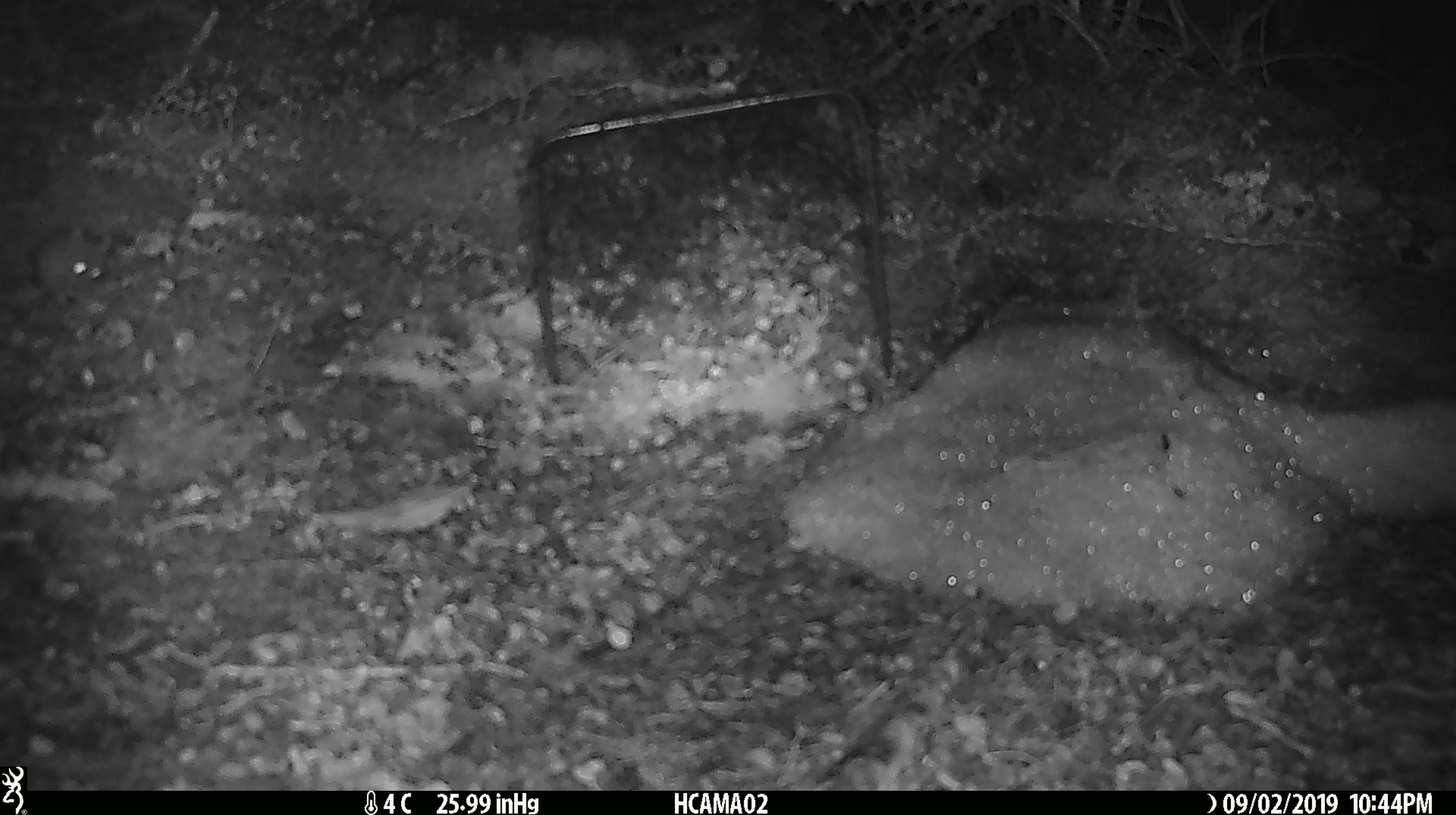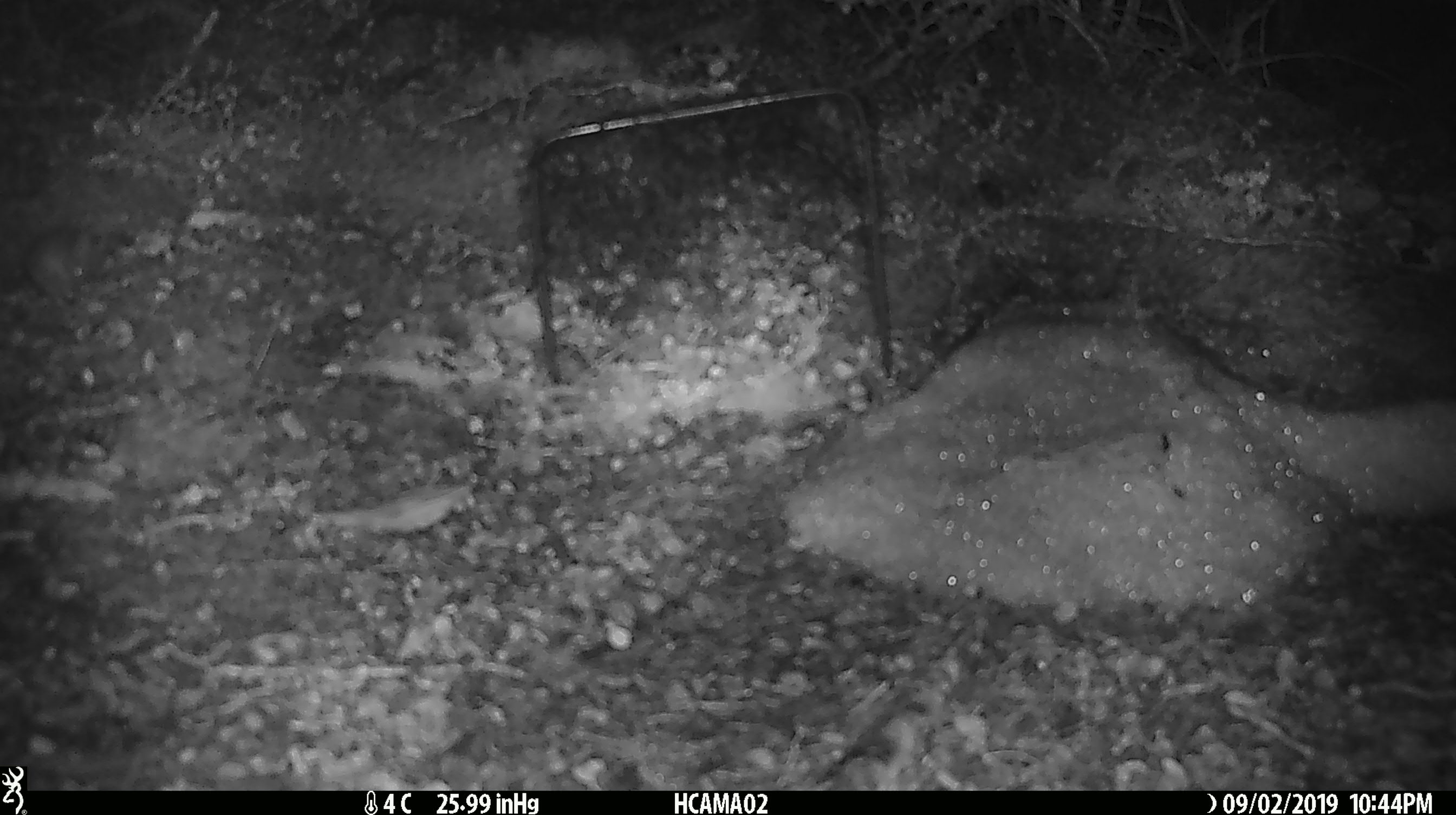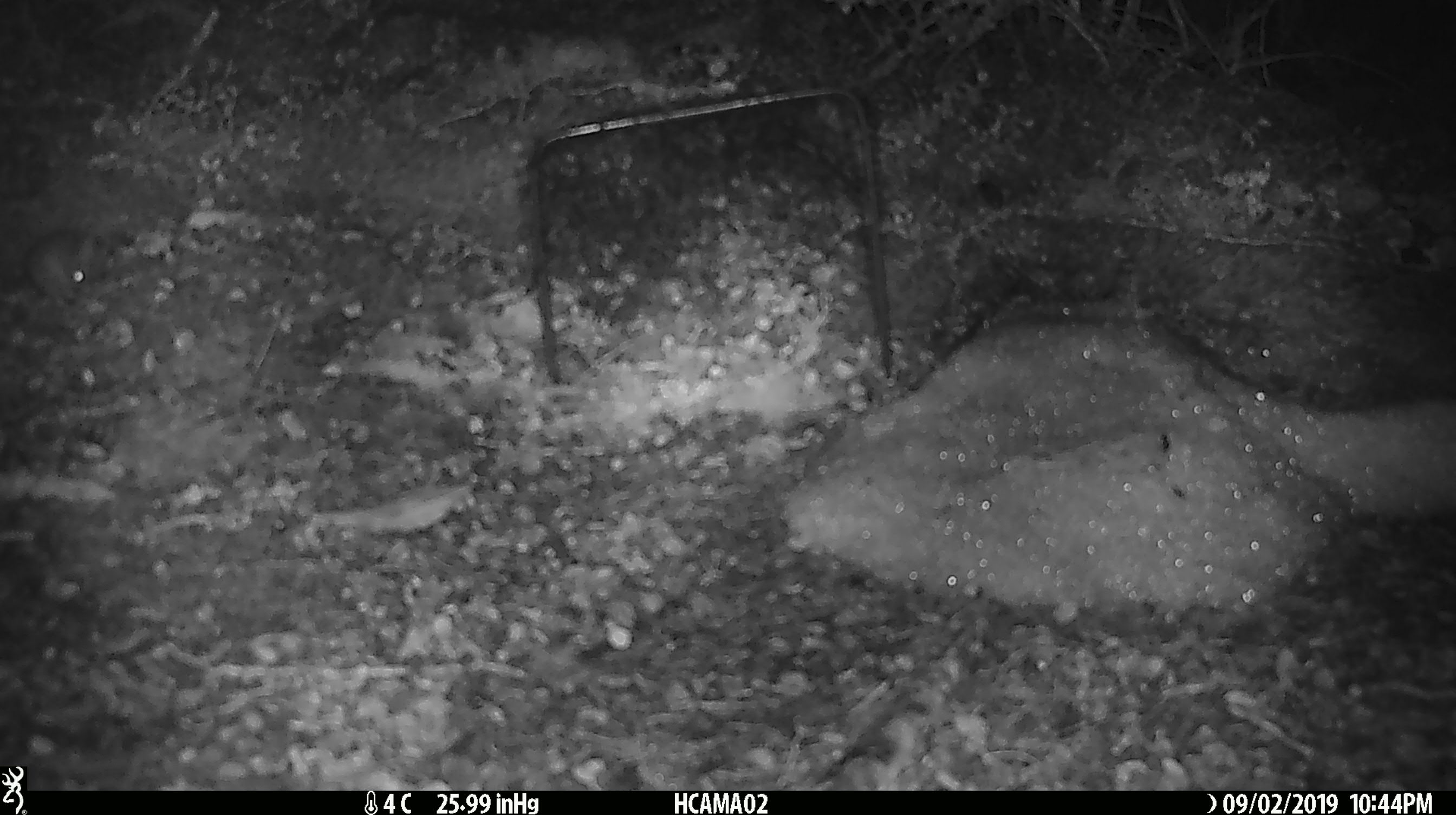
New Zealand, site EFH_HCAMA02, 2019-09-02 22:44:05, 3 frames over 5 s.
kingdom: Animalia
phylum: Chordata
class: Mammalia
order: Rodentia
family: Muridae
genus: Mus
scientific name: Mus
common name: mouse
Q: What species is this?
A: Mouse (Mus).